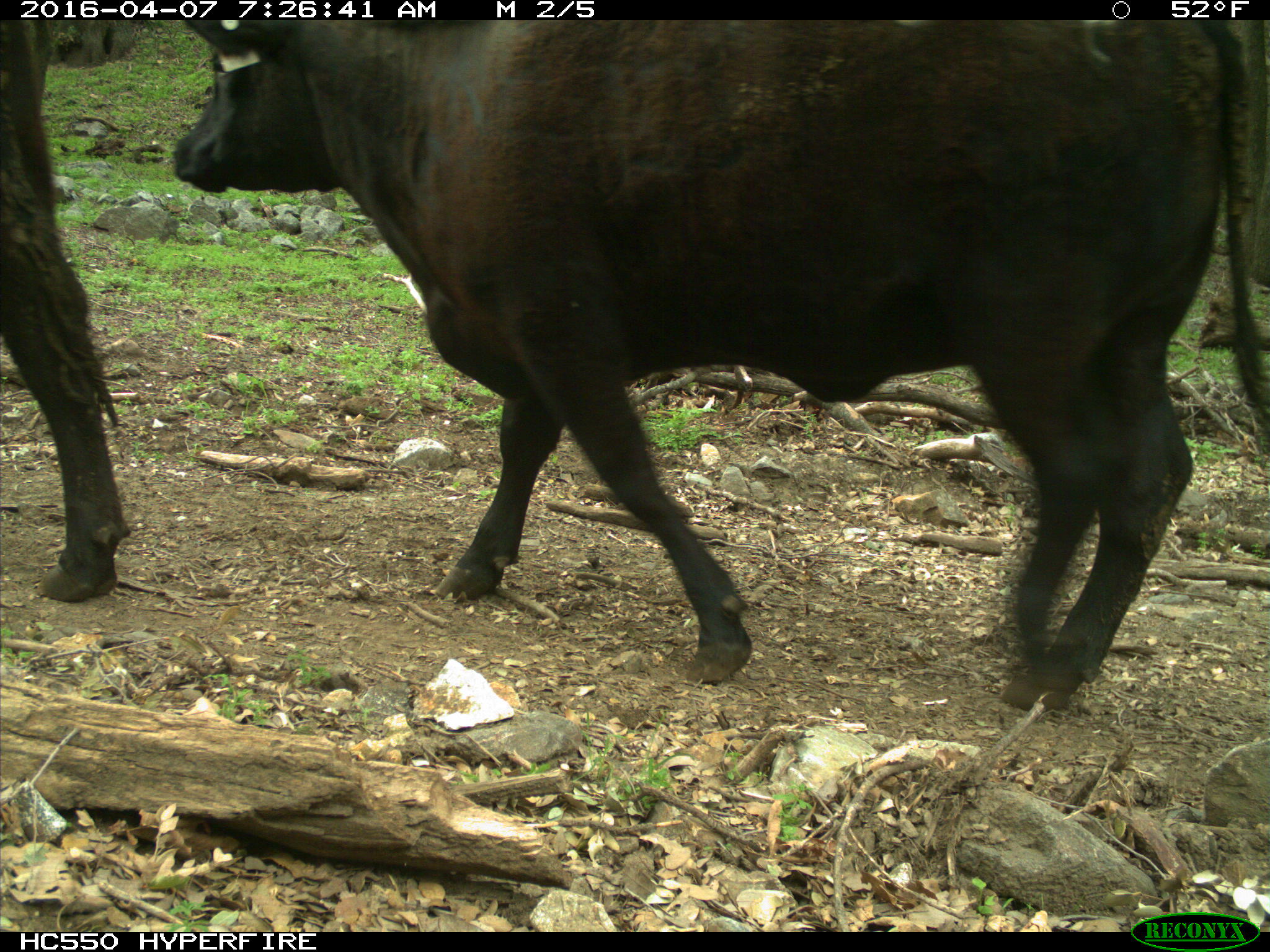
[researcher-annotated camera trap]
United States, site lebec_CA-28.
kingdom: Animalia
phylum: Chordata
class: Mammalia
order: Artiodactyla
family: Bovidae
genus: Bos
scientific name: Bos taurus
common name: domestic cow